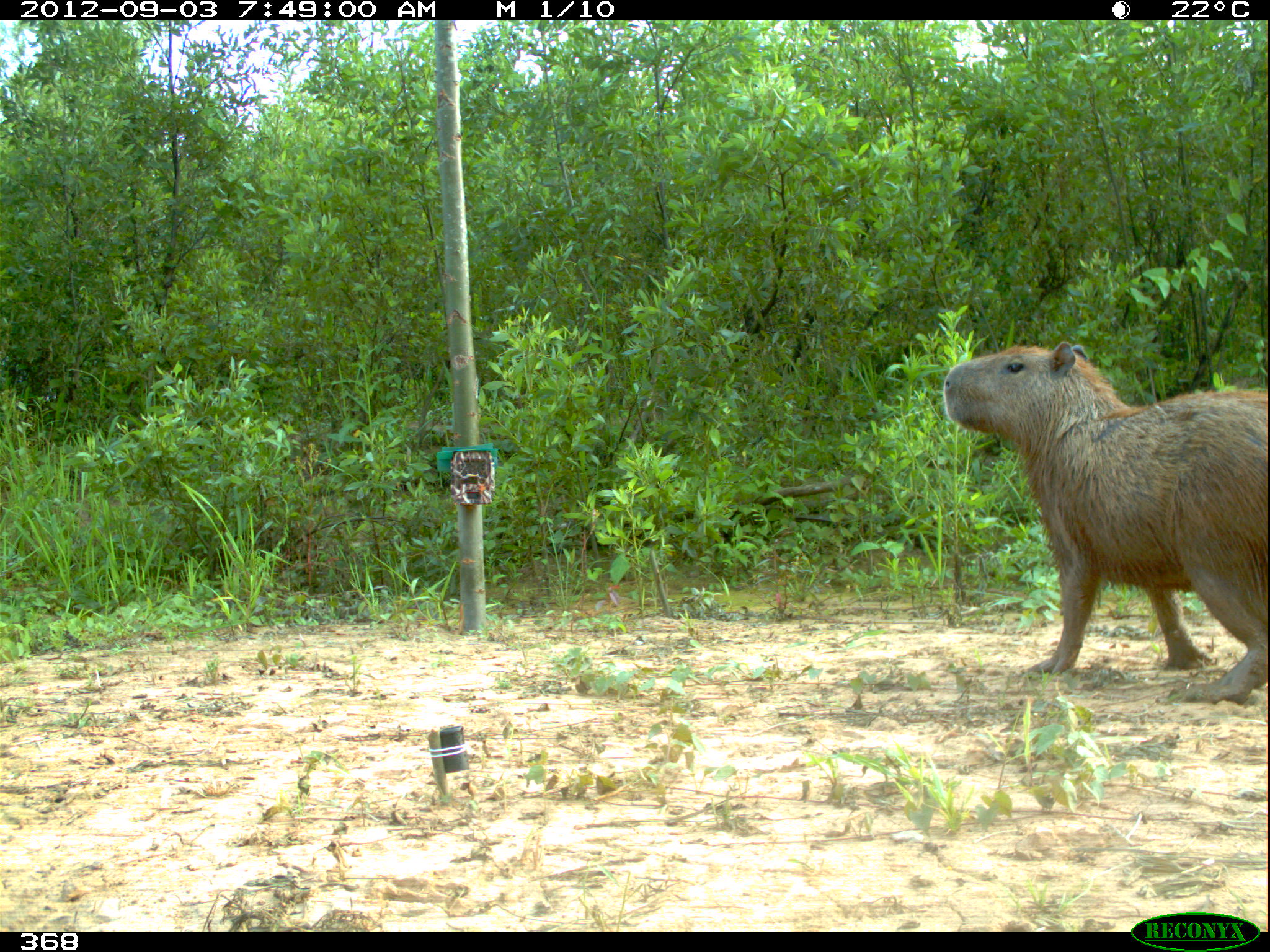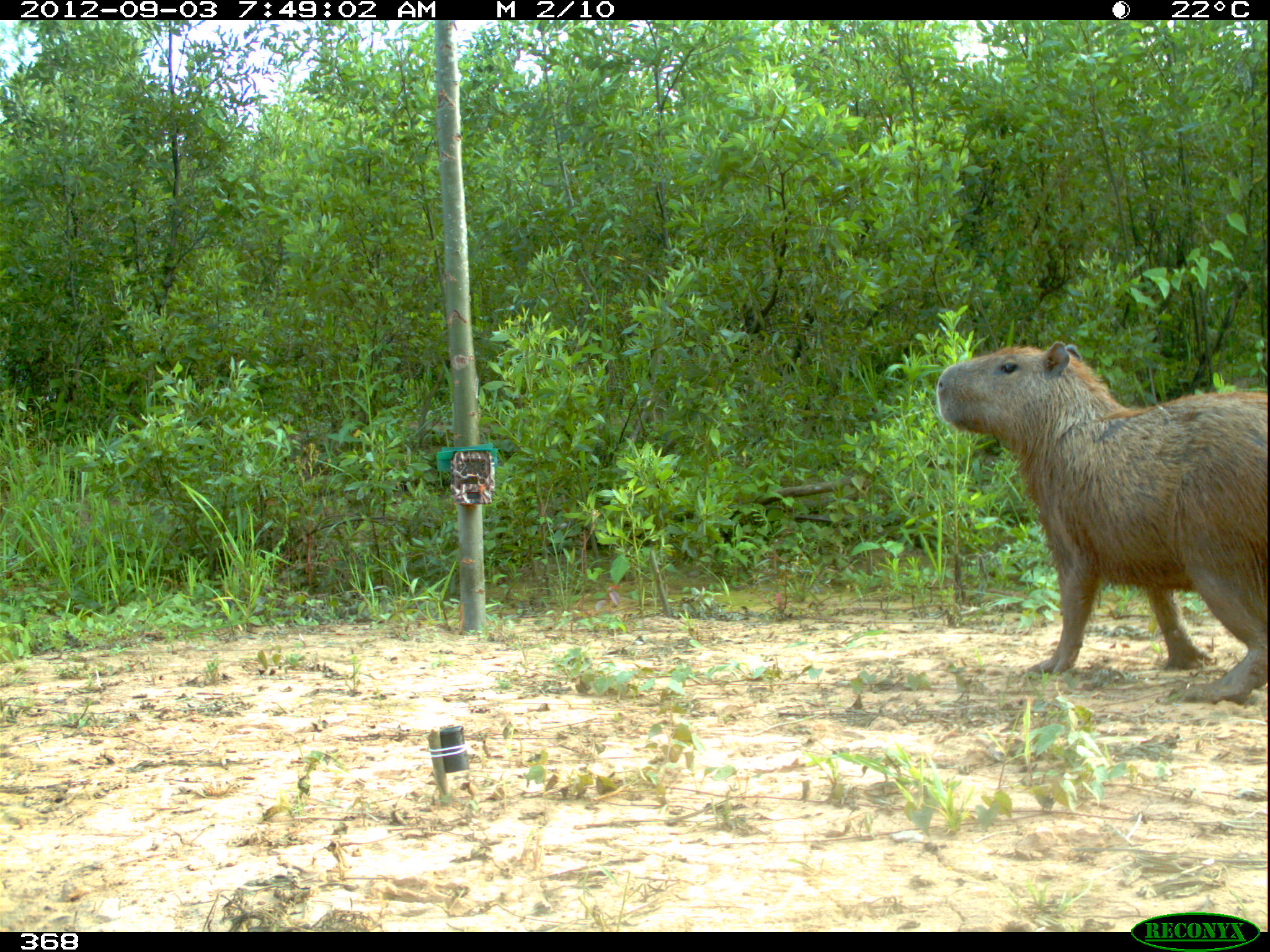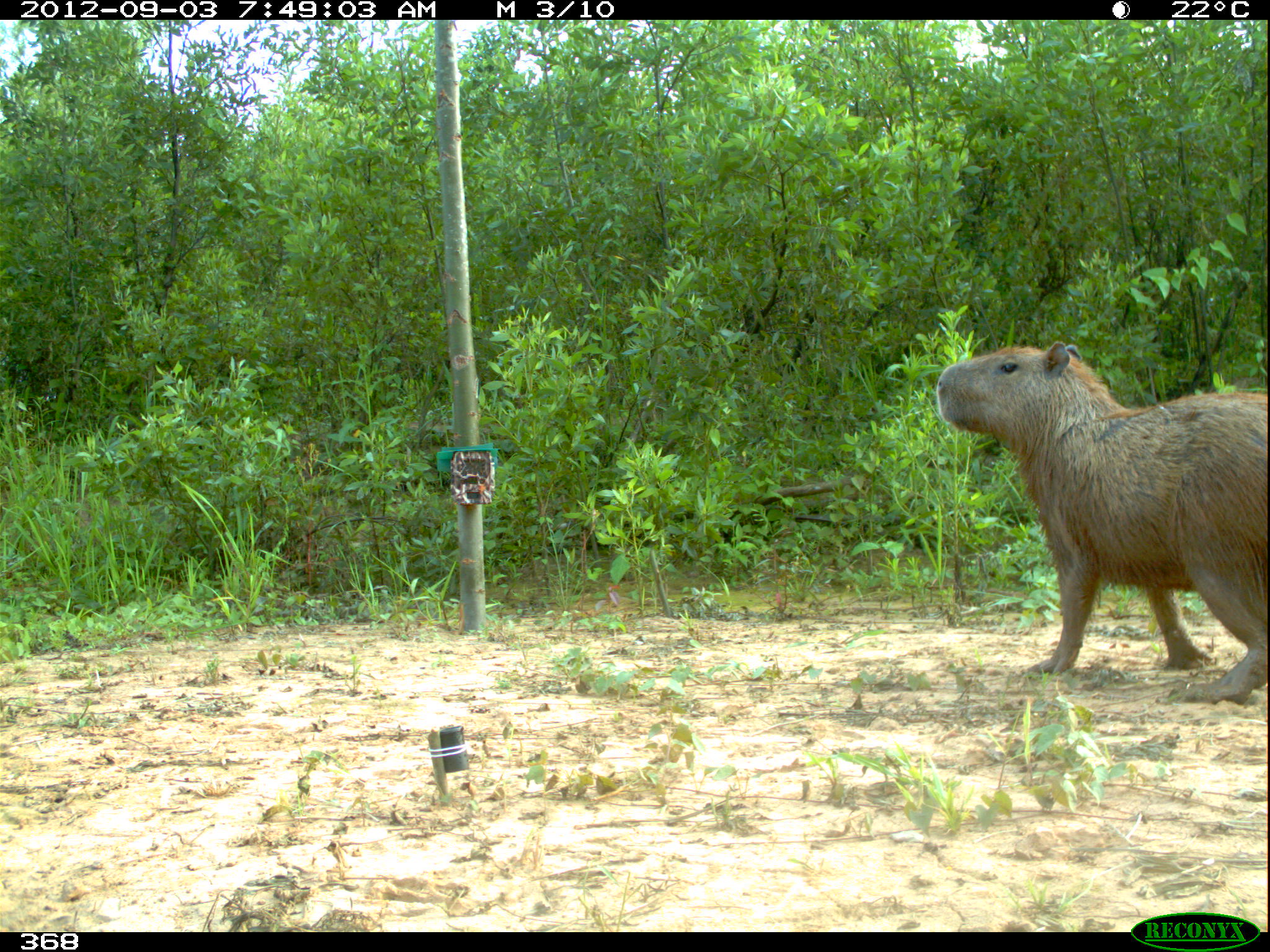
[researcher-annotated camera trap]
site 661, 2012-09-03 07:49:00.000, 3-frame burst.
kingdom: Animalia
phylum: Chordata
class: Mammalia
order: Rodentia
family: Caviidae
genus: Hydrochoerus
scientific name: Hydrochoerus hydrochaeris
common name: capybara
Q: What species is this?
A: Hydrochoerus hydrochaeris (capybara).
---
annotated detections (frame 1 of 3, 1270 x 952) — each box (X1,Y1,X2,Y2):
hydrochoerus hydrochaeris: (940,337,1270,704)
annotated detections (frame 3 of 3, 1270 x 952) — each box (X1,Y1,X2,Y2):
hydrochoerus hydrochaeris: (931,338,1270,704)